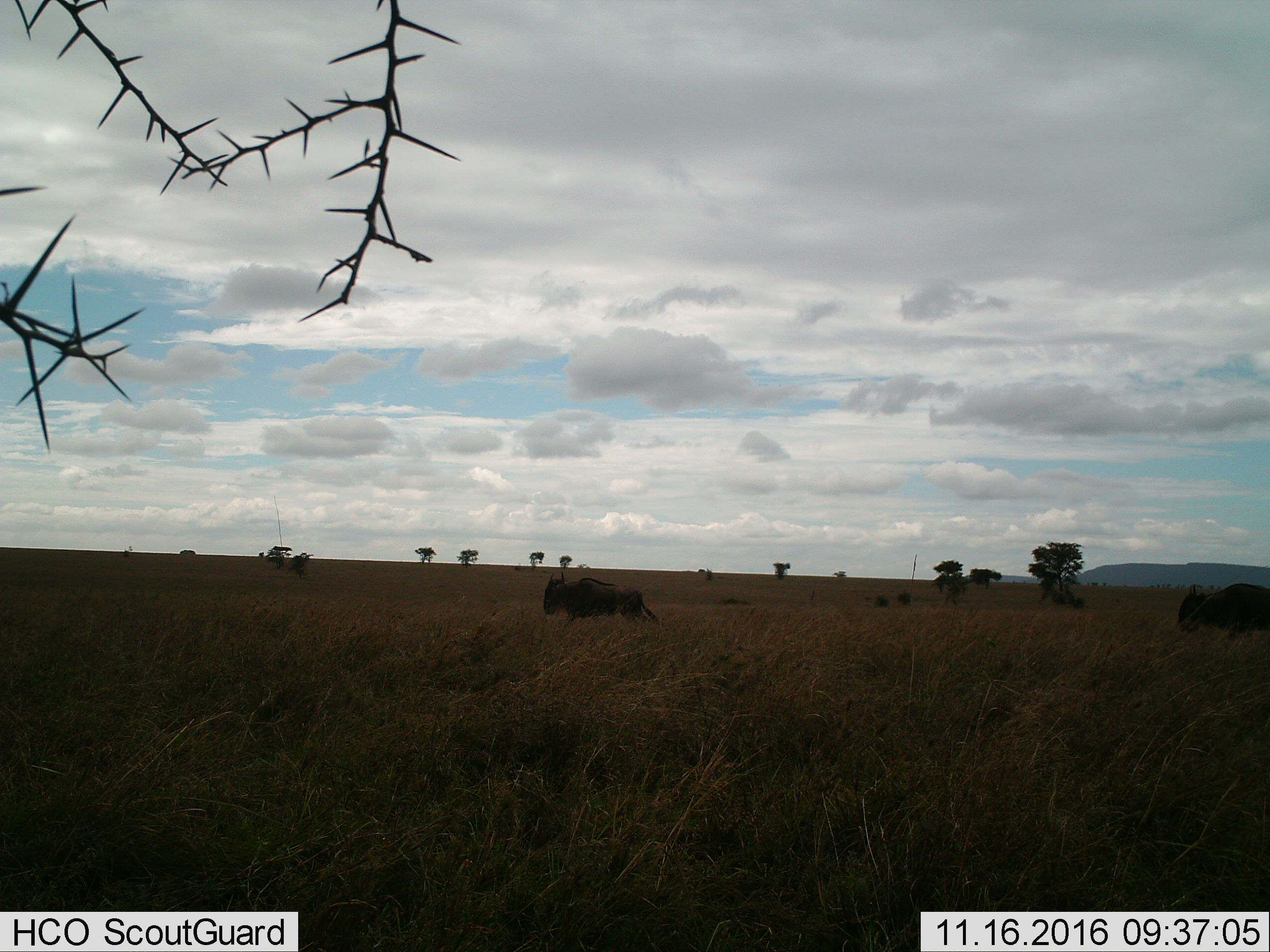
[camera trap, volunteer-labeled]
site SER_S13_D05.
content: unidentified animal